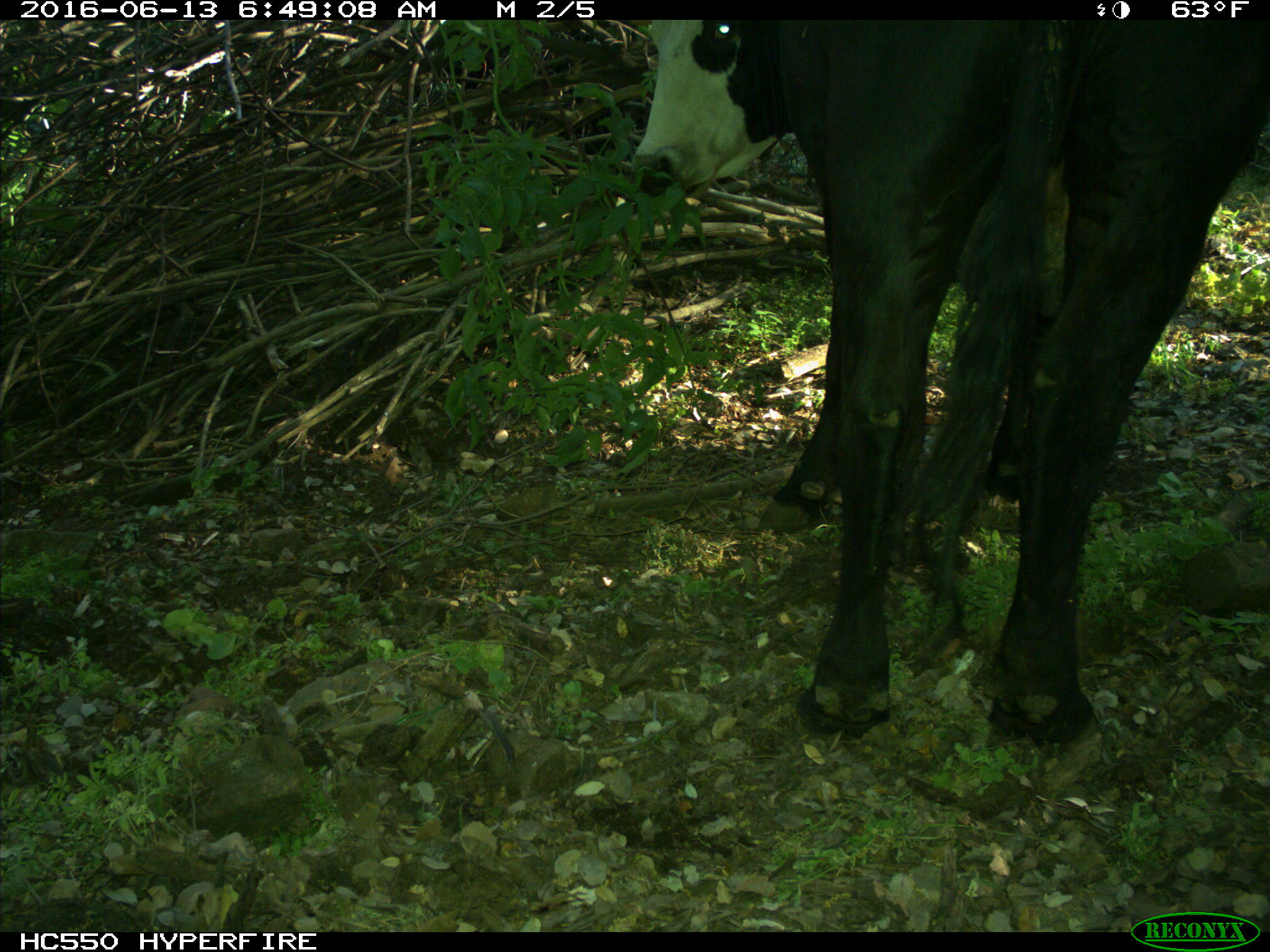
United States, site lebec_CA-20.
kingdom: Animalia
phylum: Chordata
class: Mammalia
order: Artiodactyla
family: Bovidae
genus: Bos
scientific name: Bos taurus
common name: domestic cow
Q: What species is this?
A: Bos taurus (domestic cow).